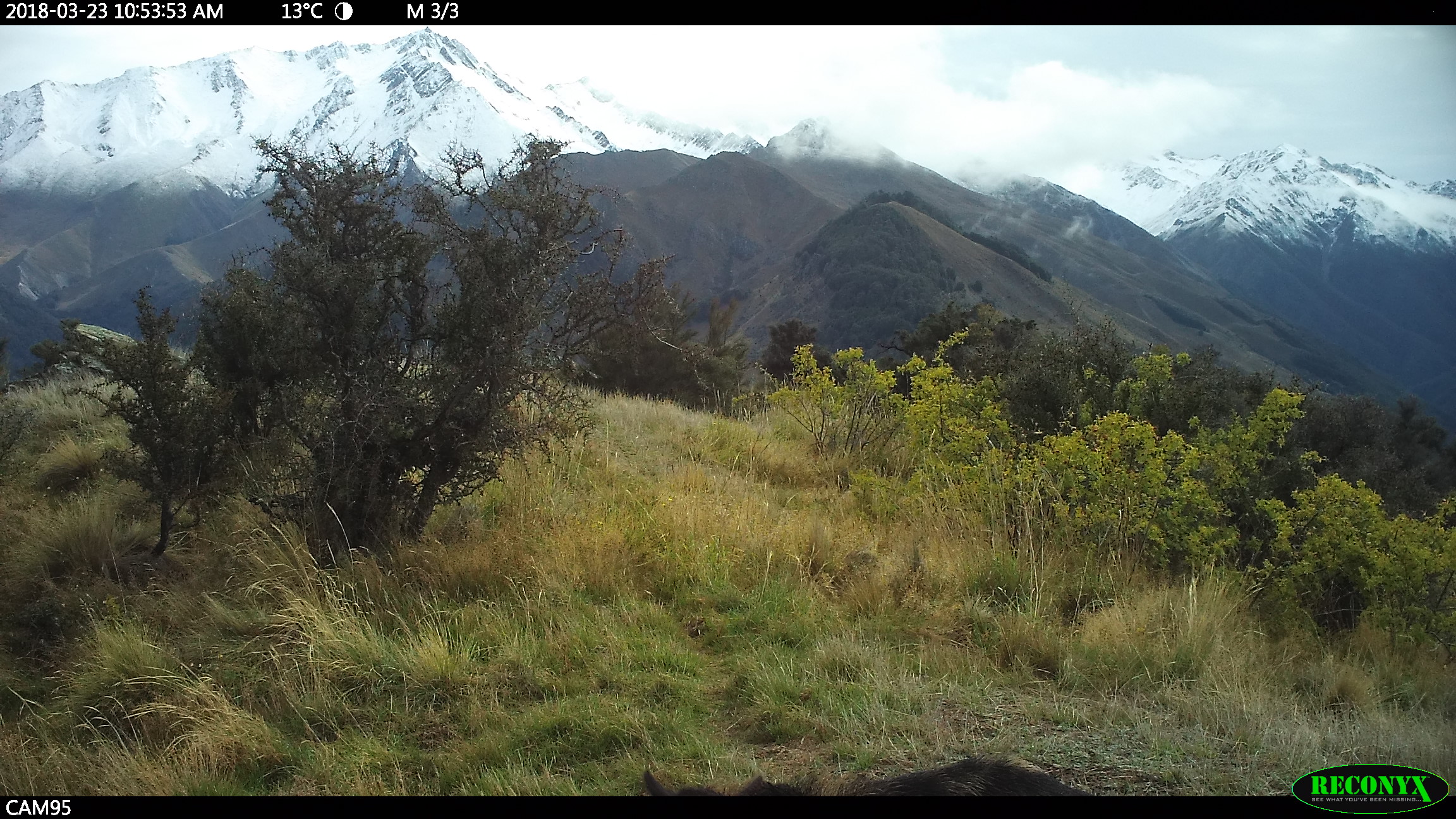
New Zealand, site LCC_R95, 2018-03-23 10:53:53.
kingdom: Animalia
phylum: Chordata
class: Mammalia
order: Artiodactyla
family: Suidae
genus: Sus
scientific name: Sus scrofa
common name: pig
Pig (Sus scrofa).